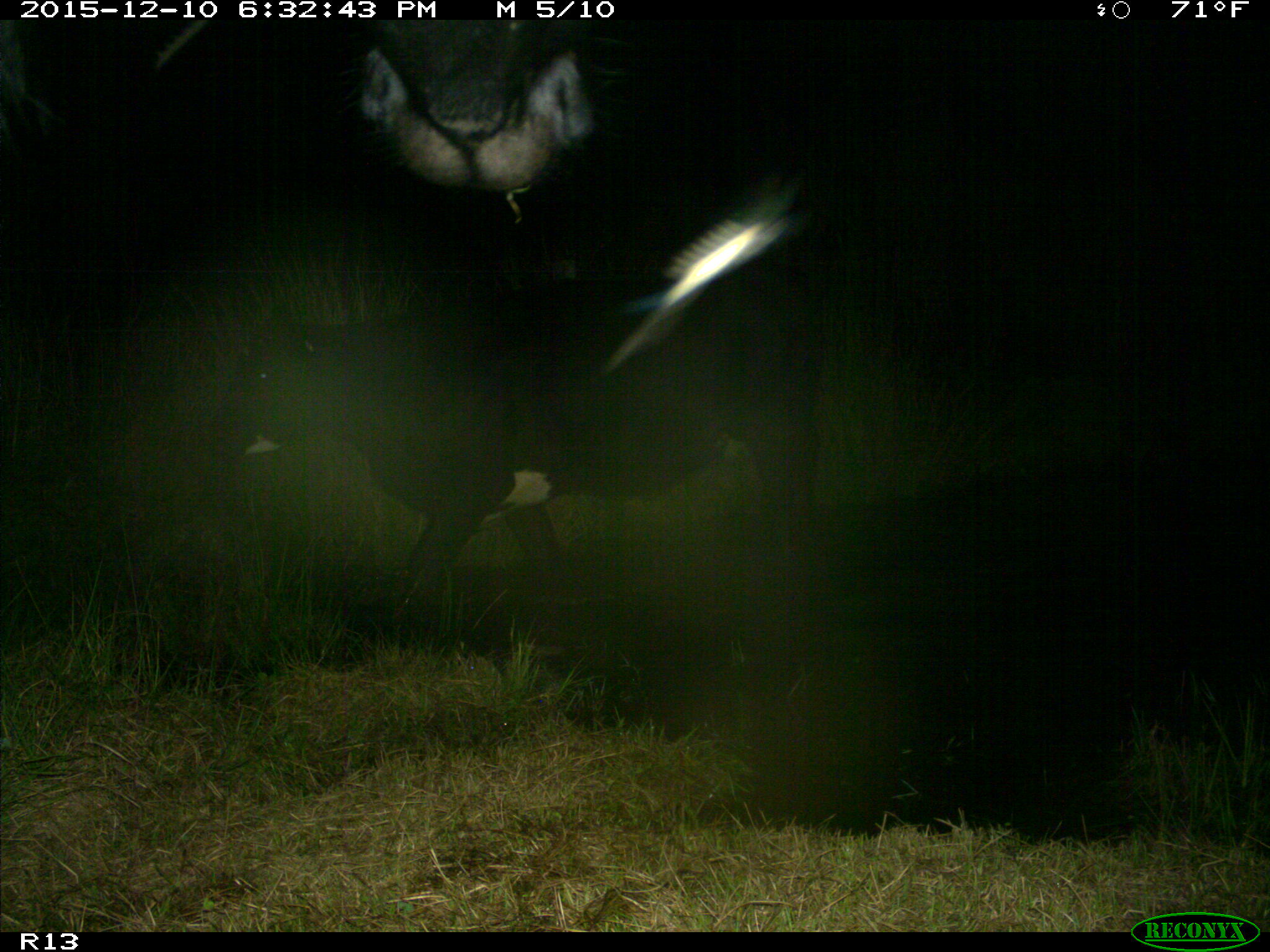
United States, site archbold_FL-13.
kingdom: Animalia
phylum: Chordata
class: Mammalia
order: Artiodactyla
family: Bovidae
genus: Bos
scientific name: Bos taurus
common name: domestic cow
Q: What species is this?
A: Bos taurus (domestic cow).